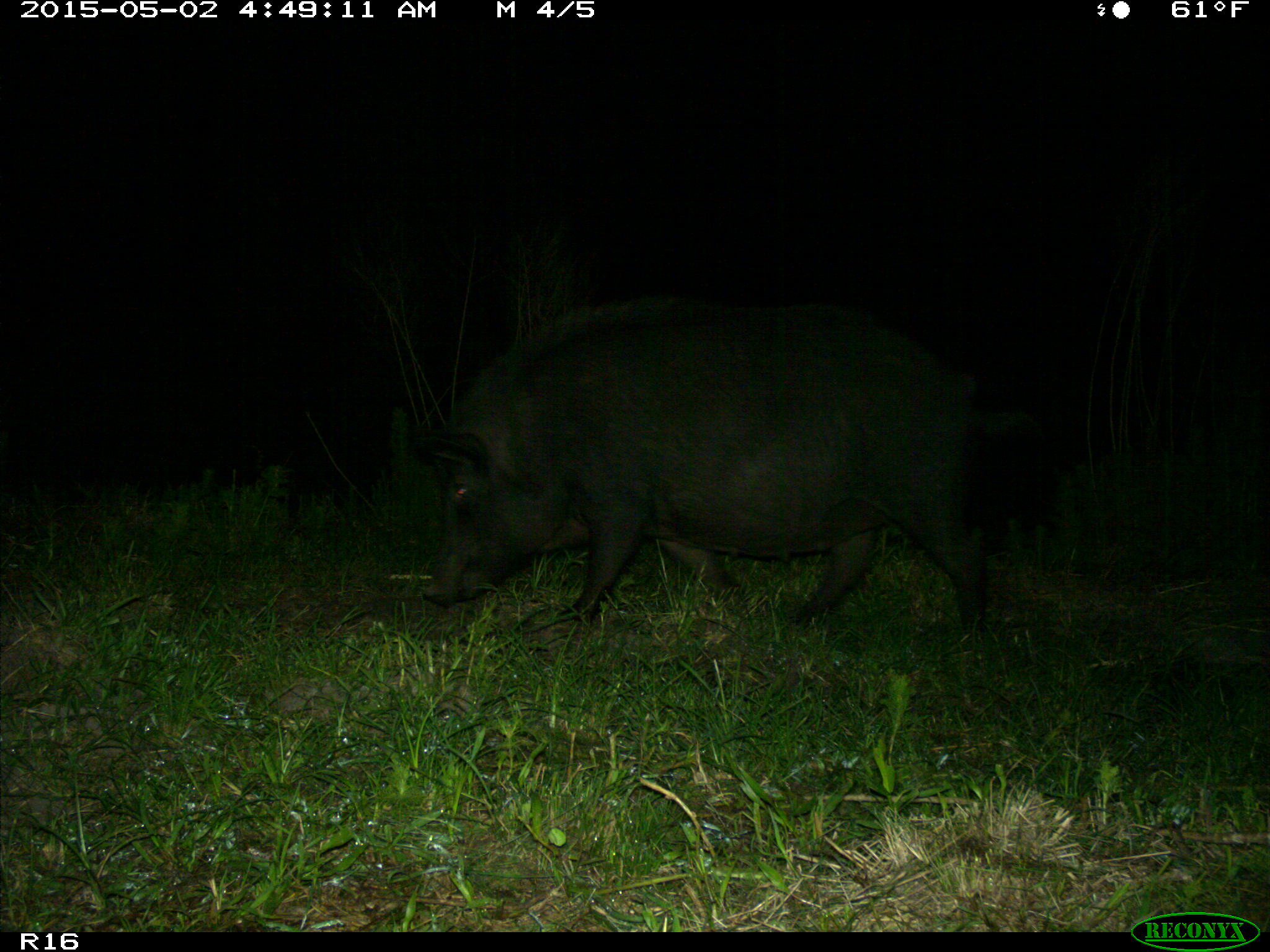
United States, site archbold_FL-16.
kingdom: Animalia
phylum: Chordata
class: Mammalia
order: Artiodactyla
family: Suidae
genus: Sus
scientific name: Sus scrofa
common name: wild boar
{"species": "Sus scrofa (wild boar)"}